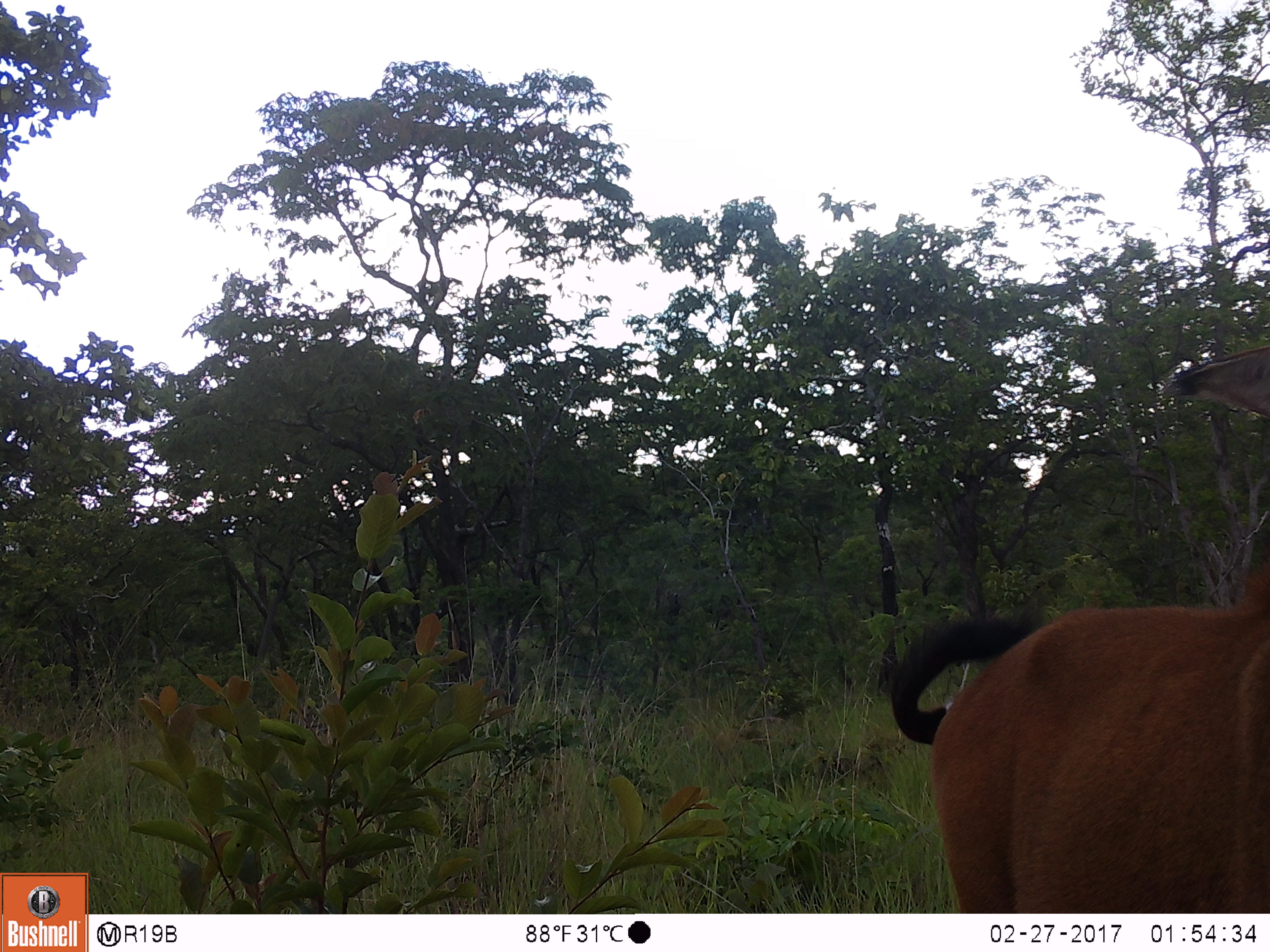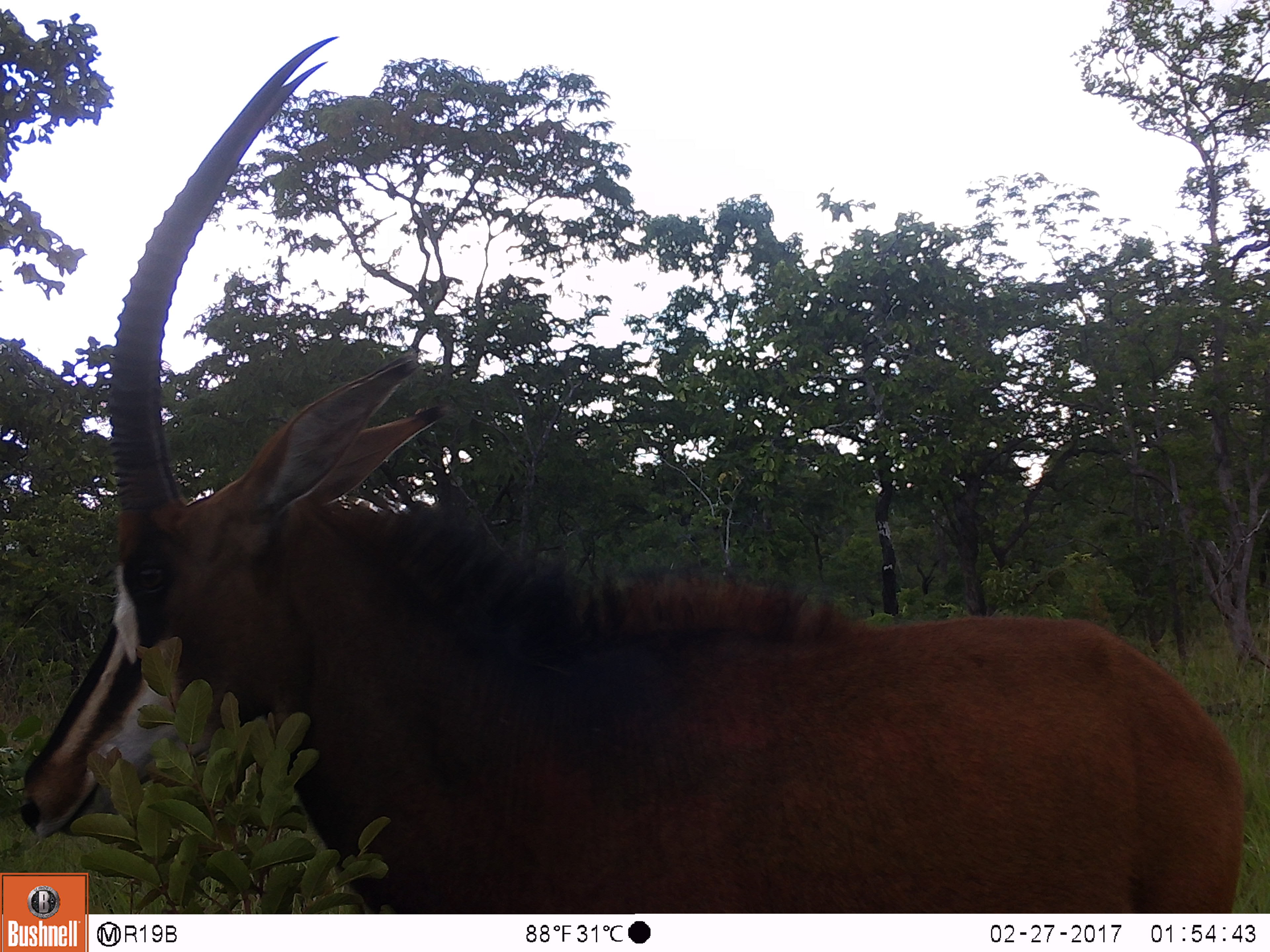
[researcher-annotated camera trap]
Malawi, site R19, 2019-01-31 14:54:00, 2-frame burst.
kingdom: Animalia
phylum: Chordata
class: Mammalia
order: Artiodactyla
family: Bovidae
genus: Hippotragus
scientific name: Hippotragus niger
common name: sable antelope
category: sable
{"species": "sable (sable antelope) (Hippotragus niger)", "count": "1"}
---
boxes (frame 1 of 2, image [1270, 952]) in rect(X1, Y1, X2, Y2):
sable: rect(878, 327, 1270, 908)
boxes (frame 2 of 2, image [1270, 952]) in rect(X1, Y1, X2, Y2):
sable: rect(2, 0, 1251, 866)